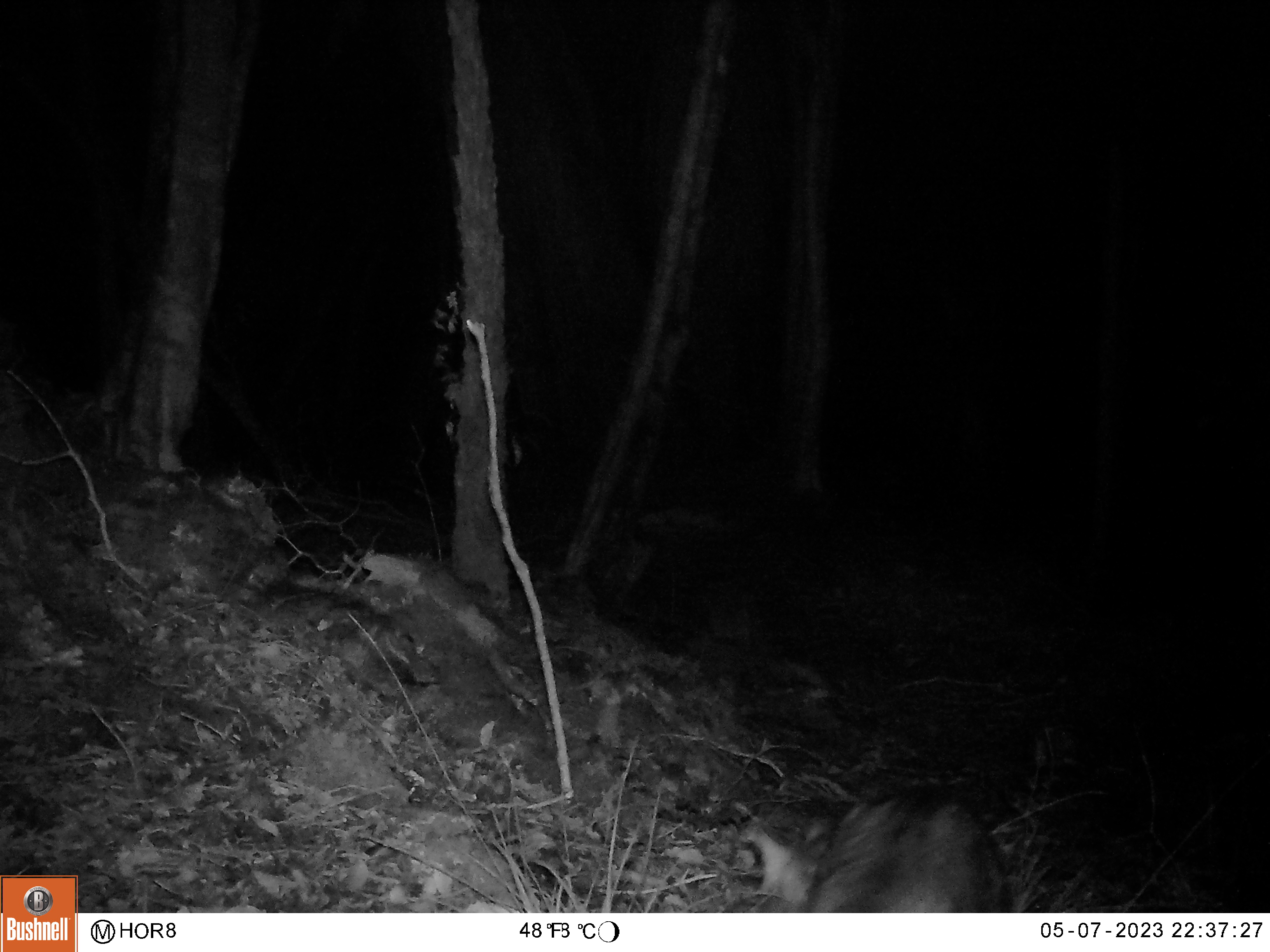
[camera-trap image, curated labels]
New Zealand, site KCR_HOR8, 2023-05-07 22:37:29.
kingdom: Animalia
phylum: Chordata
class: Mammalia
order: Carnivora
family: Felidae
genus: Felis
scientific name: Felis catus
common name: domestic cat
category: cat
Cat (domestic cat) (Felis catus).